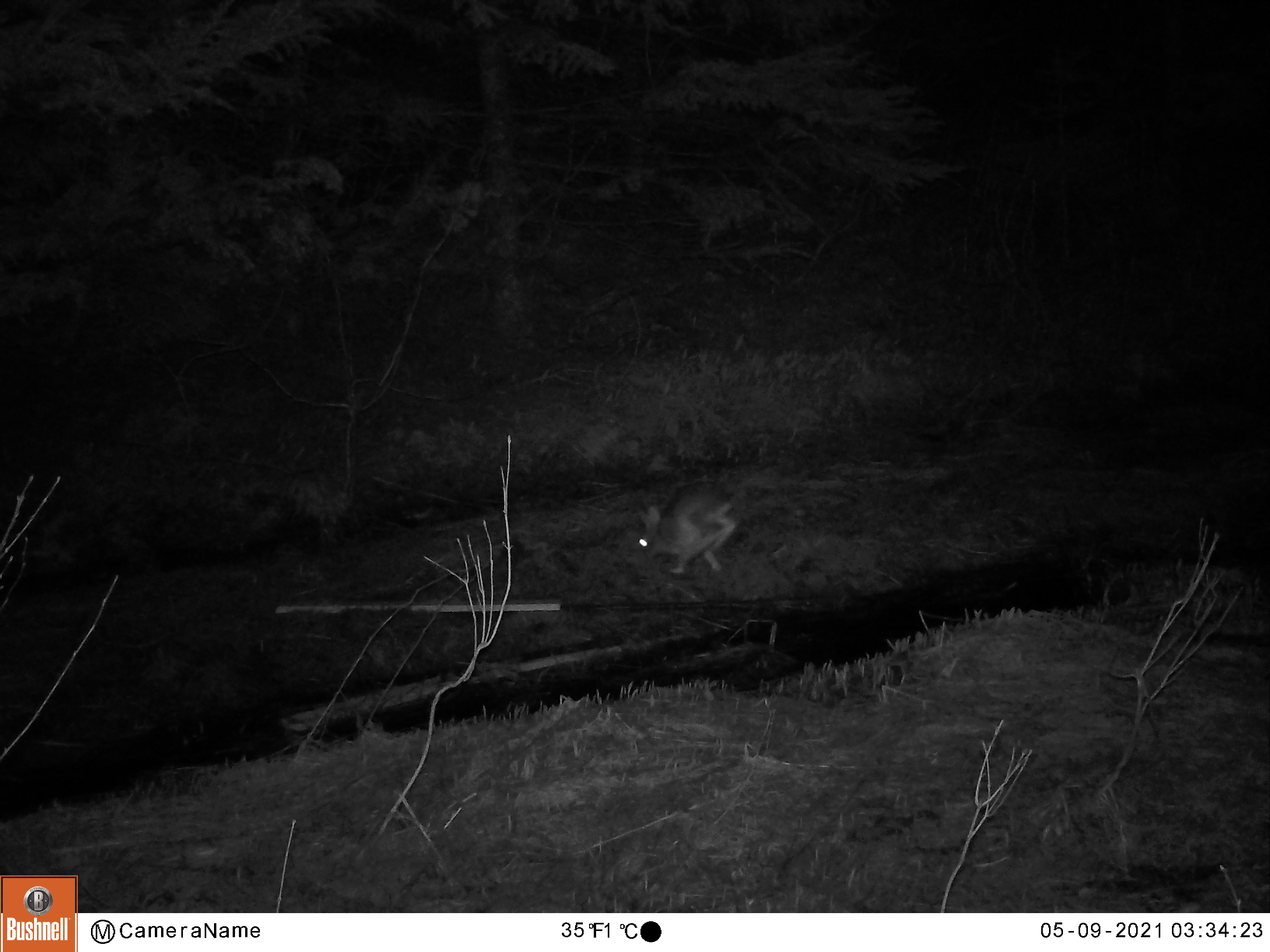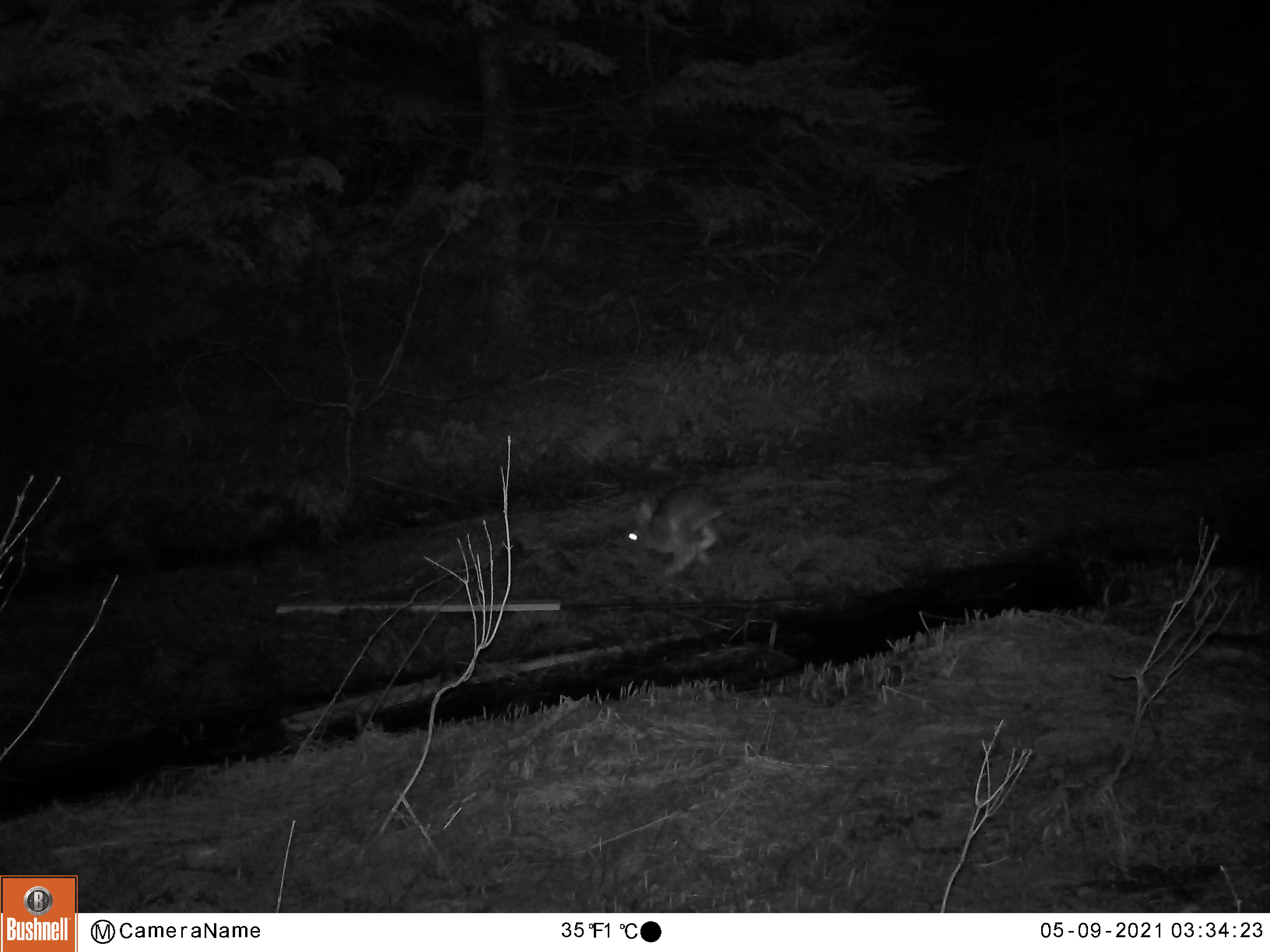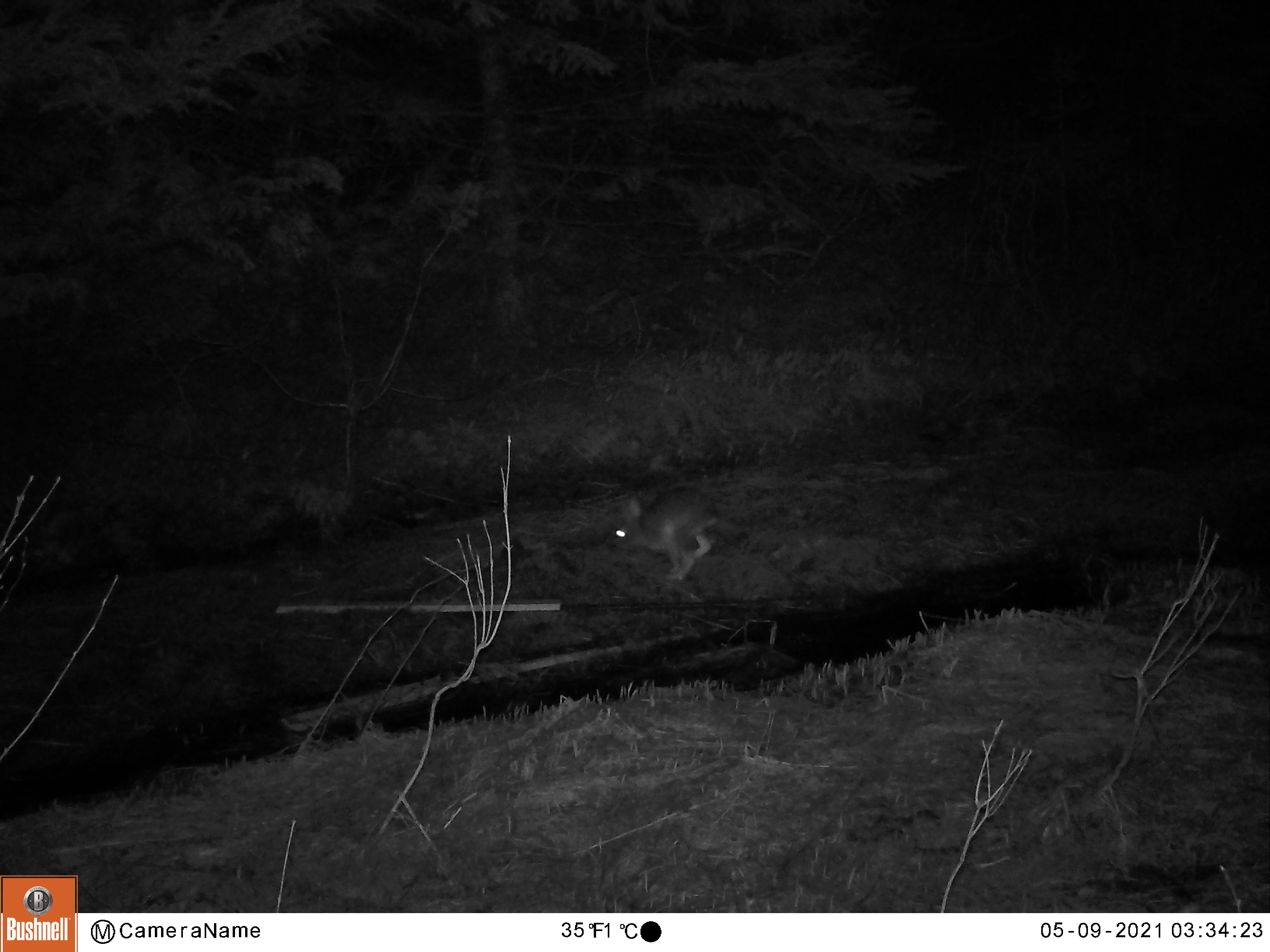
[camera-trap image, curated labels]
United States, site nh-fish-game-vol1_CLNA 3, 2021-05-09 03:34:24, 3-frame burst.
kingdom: Animalia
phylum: Chordata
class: Mammalia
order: Lagomorpha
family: Leporidae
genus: Lepus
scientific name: Lepus americanus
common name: snowshoe hare